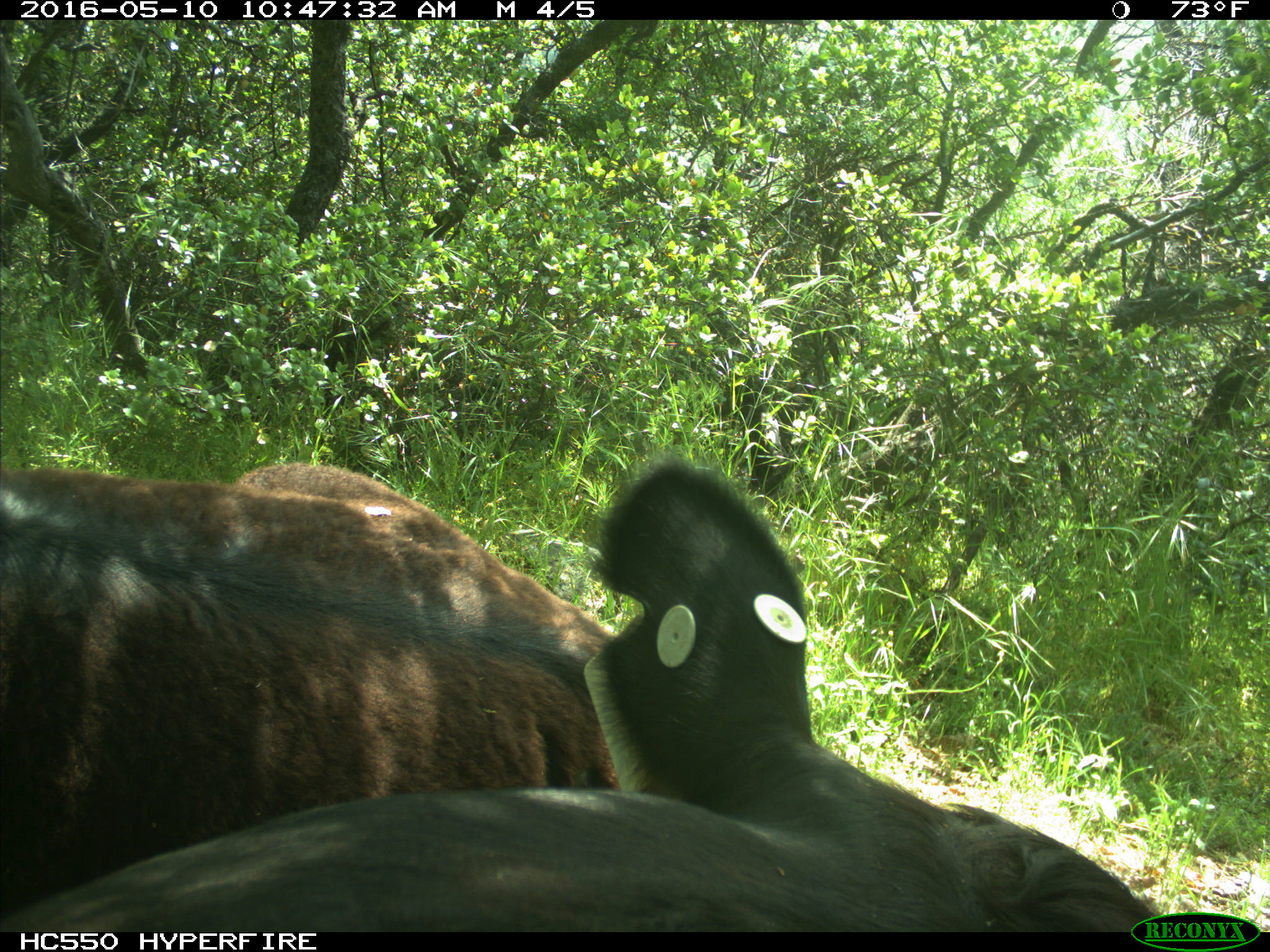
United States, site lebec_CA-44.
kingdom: Animalia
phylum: Chordata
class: Mammalia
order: Artiodactyla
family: Bovidae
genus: Bos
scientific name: Bos taurus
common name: domestic cow